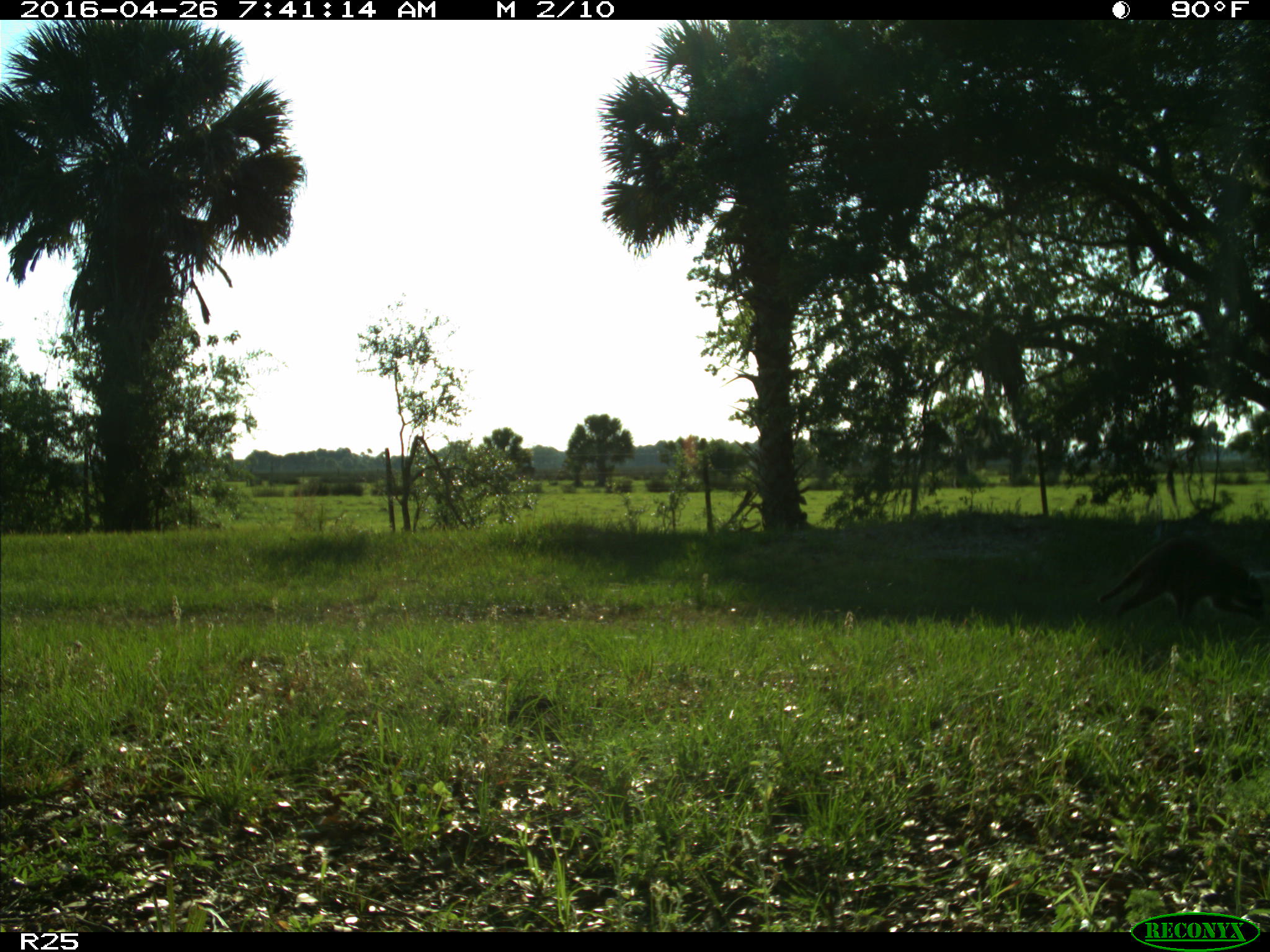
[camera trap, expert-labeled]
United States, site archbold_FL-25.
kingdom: Animalia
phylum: Chordata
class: Mammalia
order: Carnivora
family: Procyonidae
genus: Procyon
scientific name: Procyon lotor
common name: common raccoon